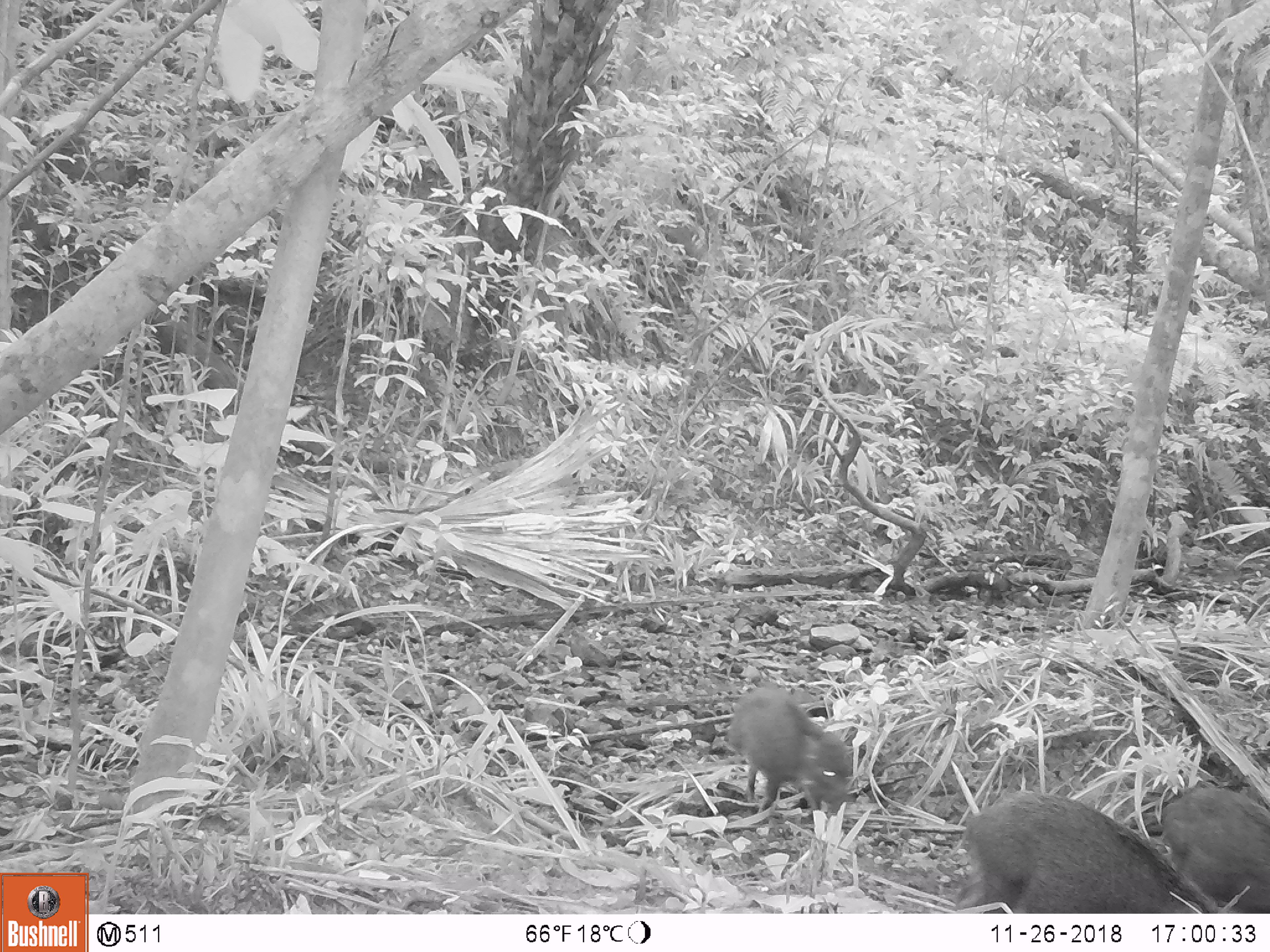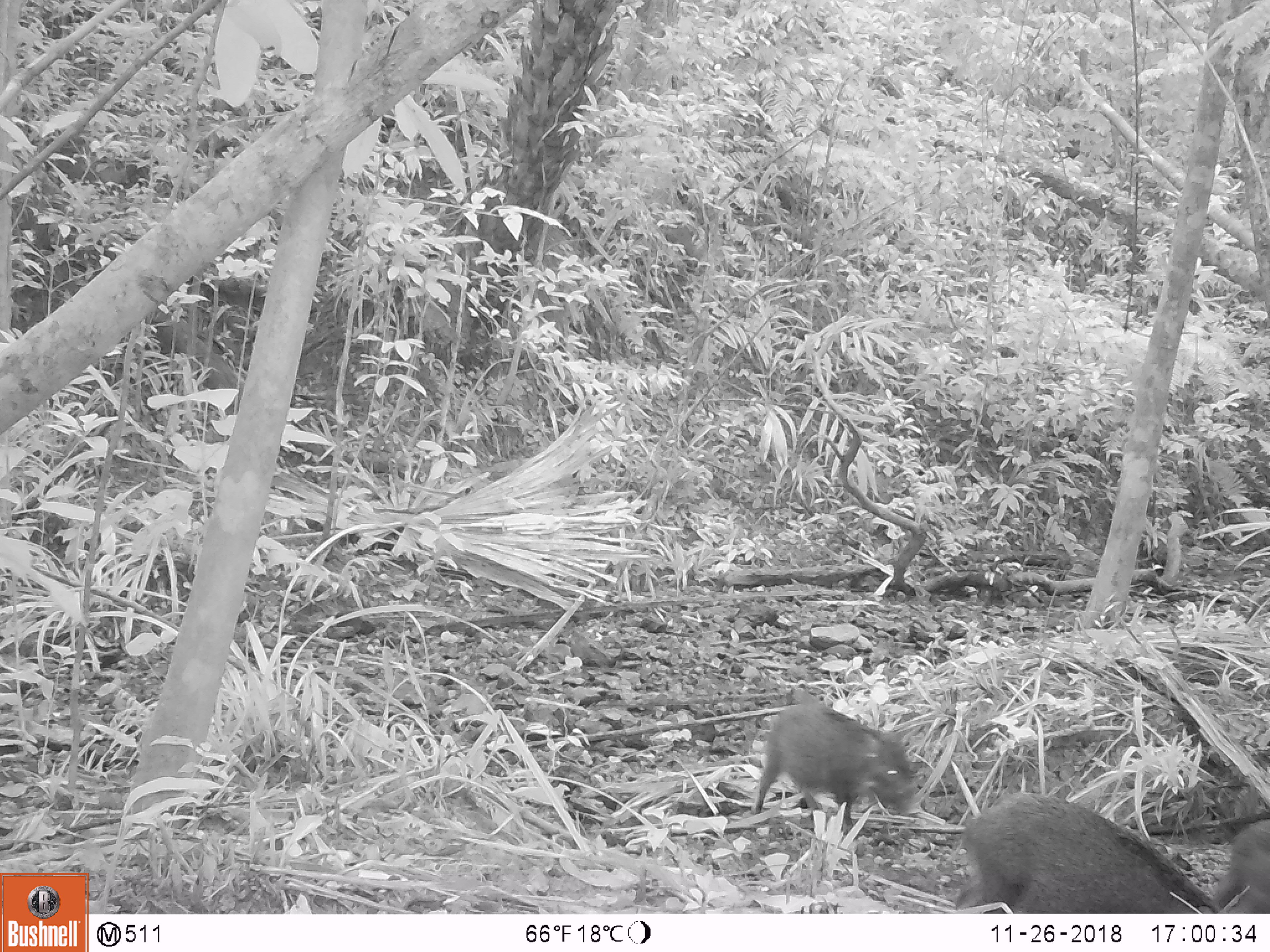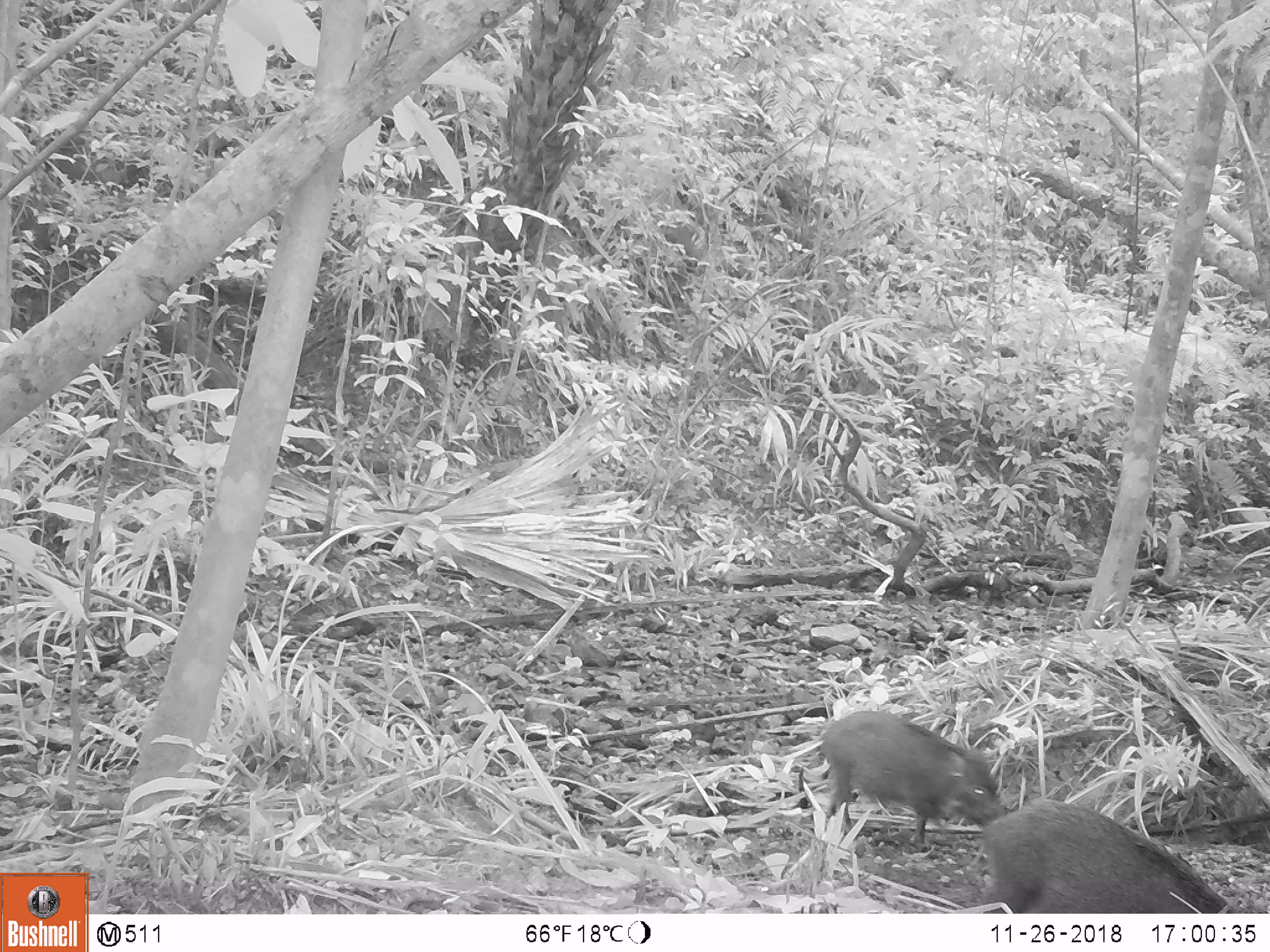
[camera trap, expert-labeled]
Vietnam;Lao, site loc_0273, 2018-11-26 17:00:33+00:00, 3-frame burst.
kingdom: Animalia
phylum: Chordata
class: Mammalia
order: Artiodactyla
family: Suidae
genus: Sus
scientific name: Sus scrofa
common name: eurasian wild pig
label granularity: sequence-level